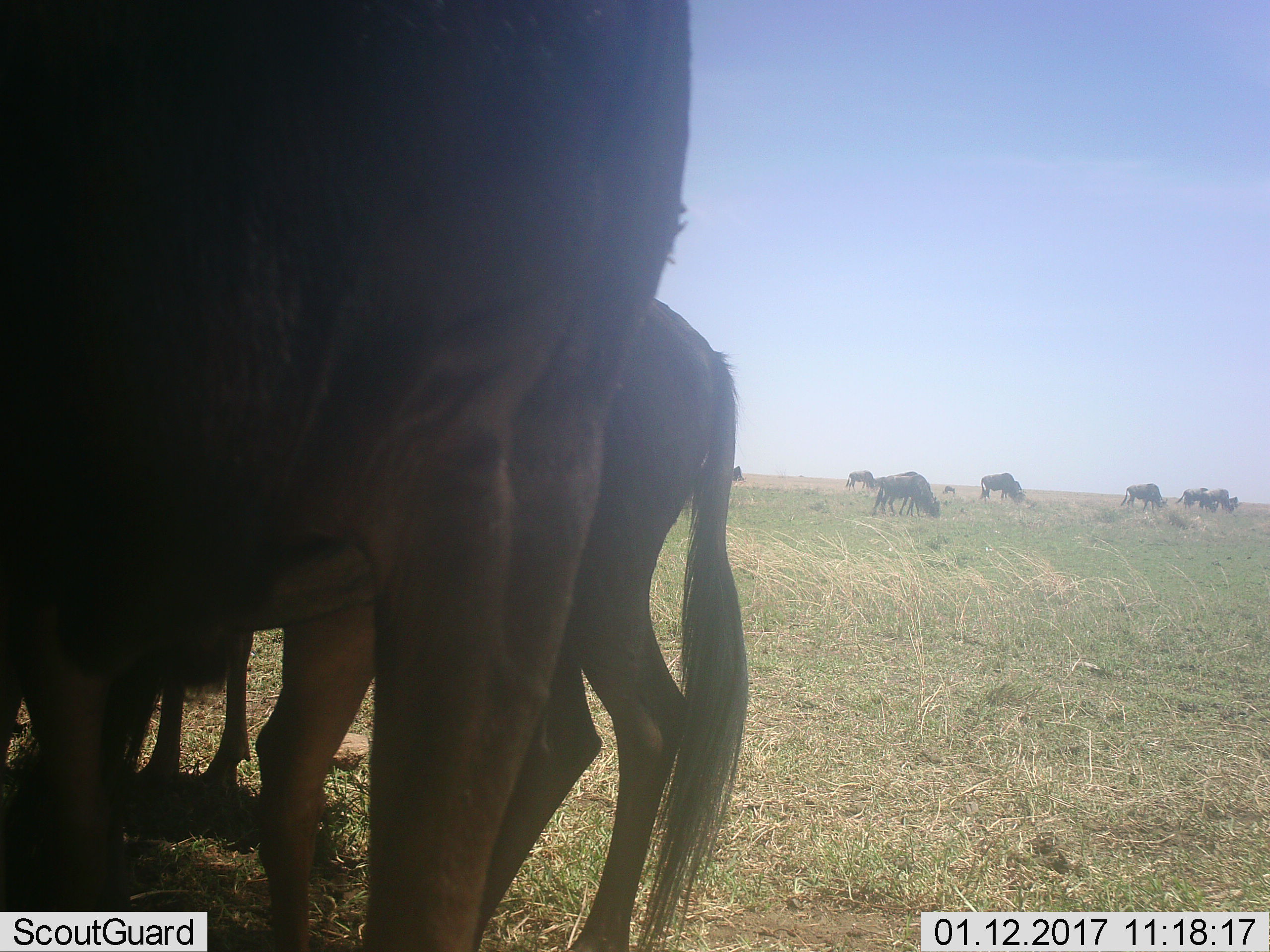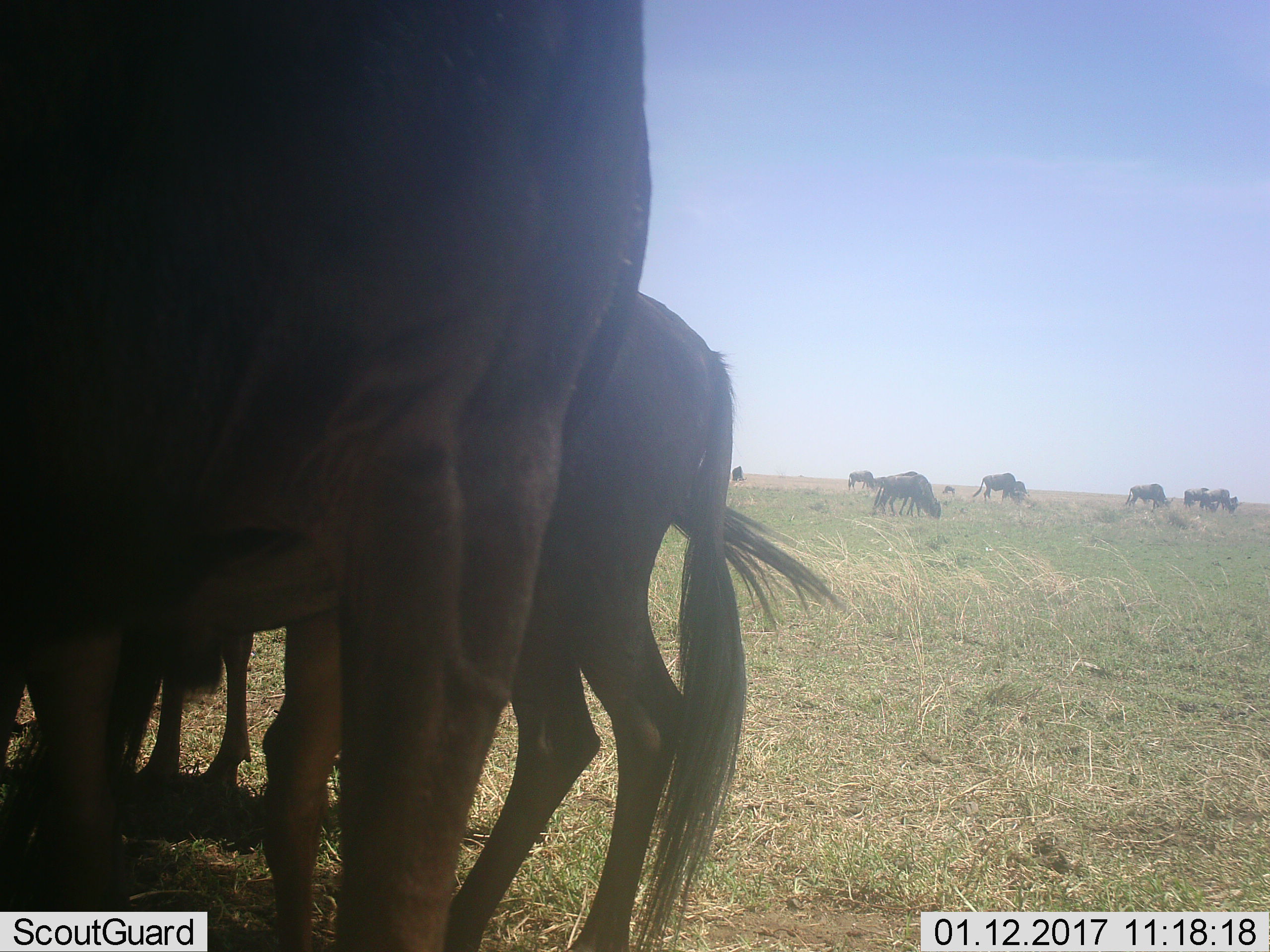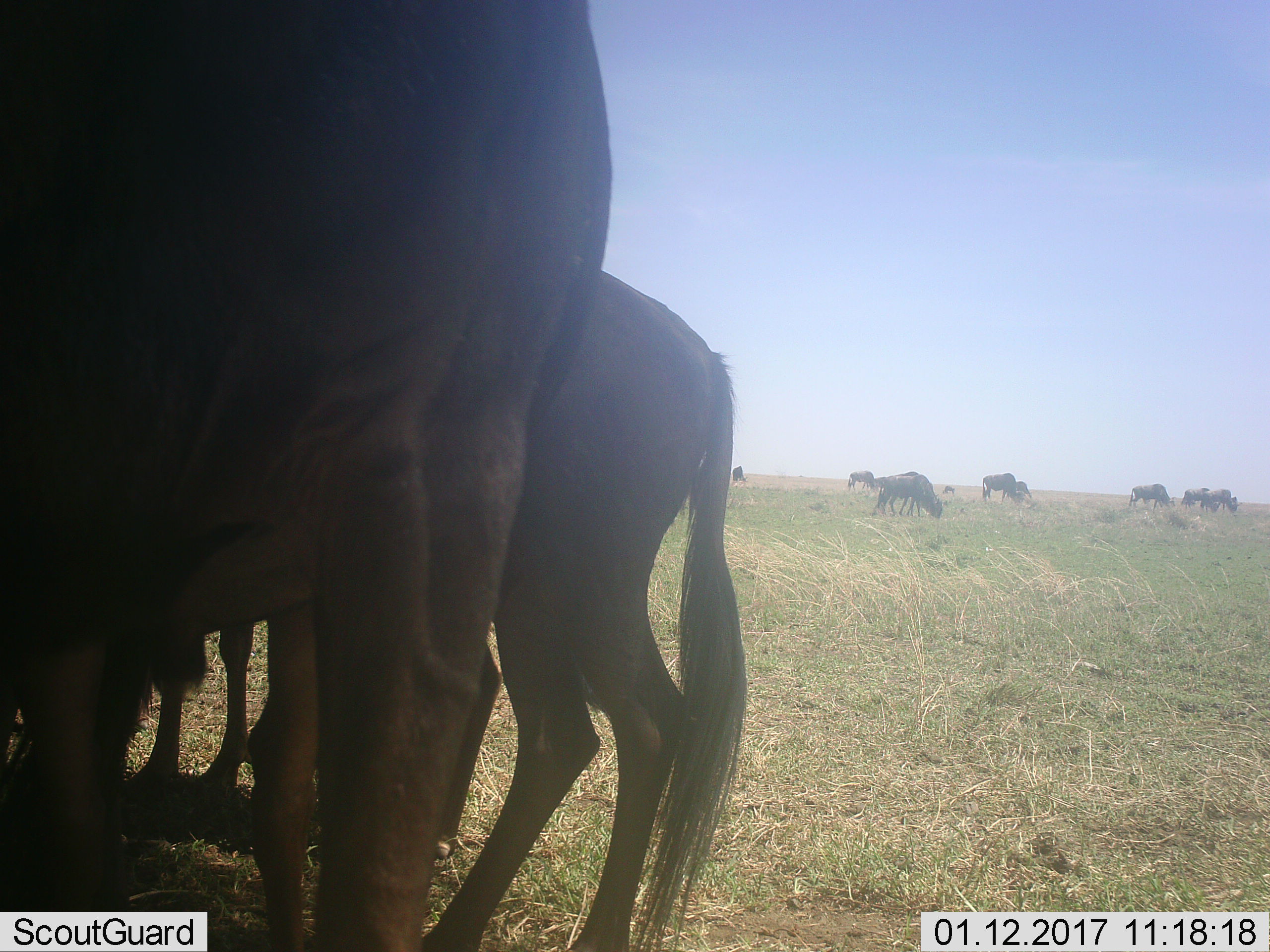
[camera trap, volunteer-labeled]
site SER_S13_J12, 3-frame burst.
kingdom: Animalia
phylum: Chordata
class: Mammalia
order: Artiodactyla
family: Bovidae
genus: Connochaetes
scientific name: Connochaetes taurinus taurinus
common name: blue wildebeest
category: wildebeestblue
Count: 11-50.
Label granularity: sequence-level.